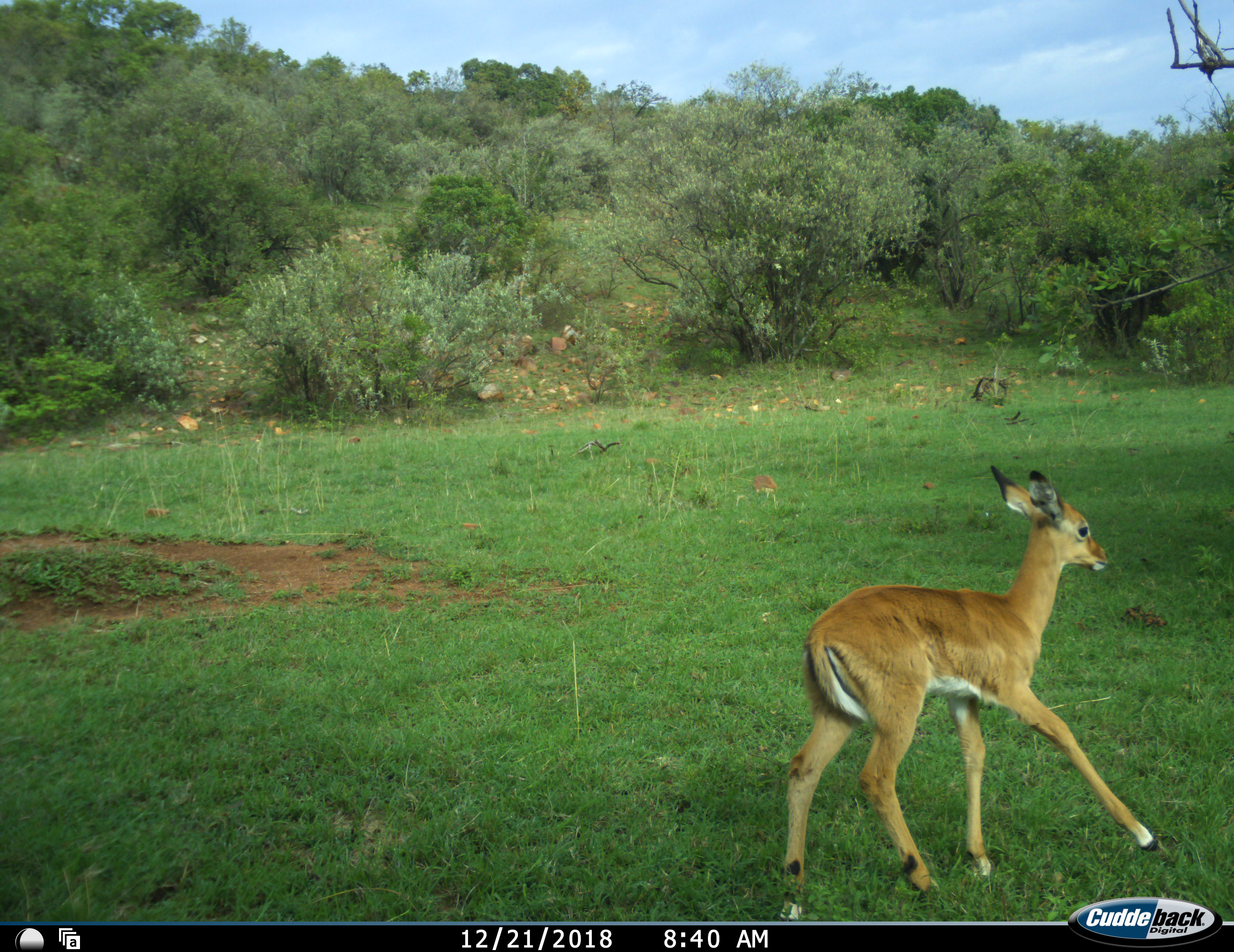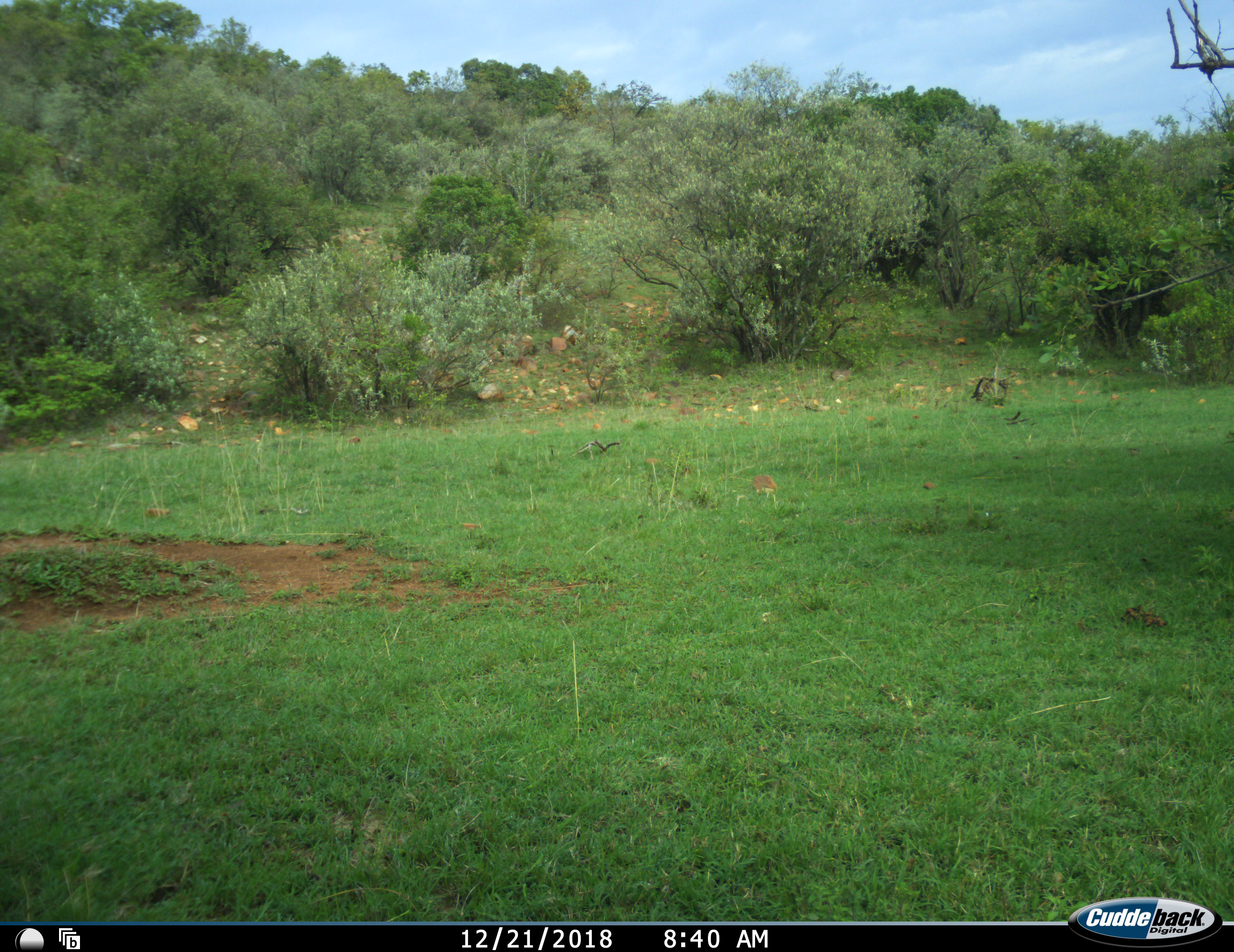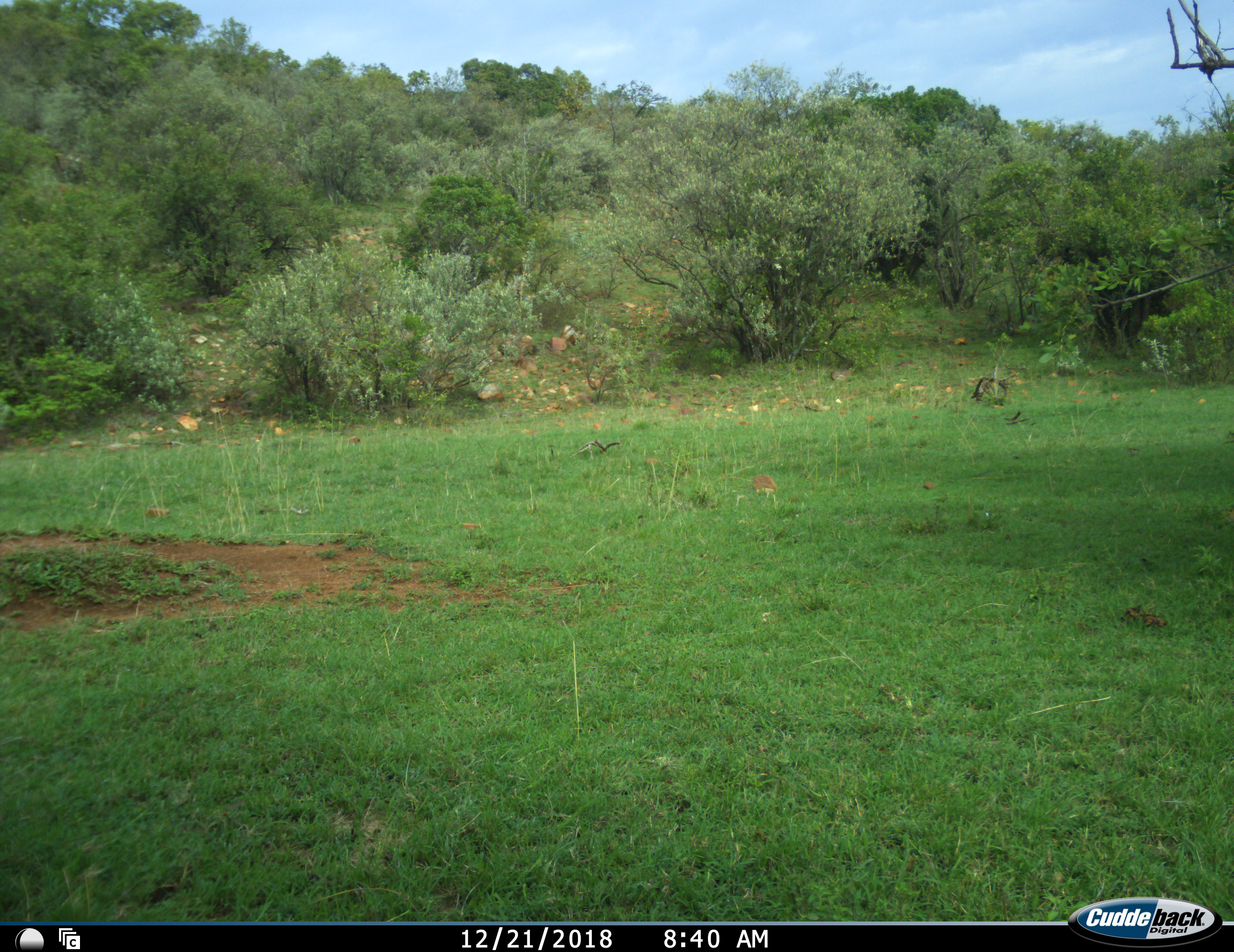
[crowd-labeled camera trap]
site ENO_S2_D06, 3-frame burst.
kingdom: Animalia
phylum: Chordata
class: Mammalia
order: Artiodactyla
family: Bovidae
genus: Aepyceros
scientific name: Aepyceros melampus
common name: impala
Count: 1.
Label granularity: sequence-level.